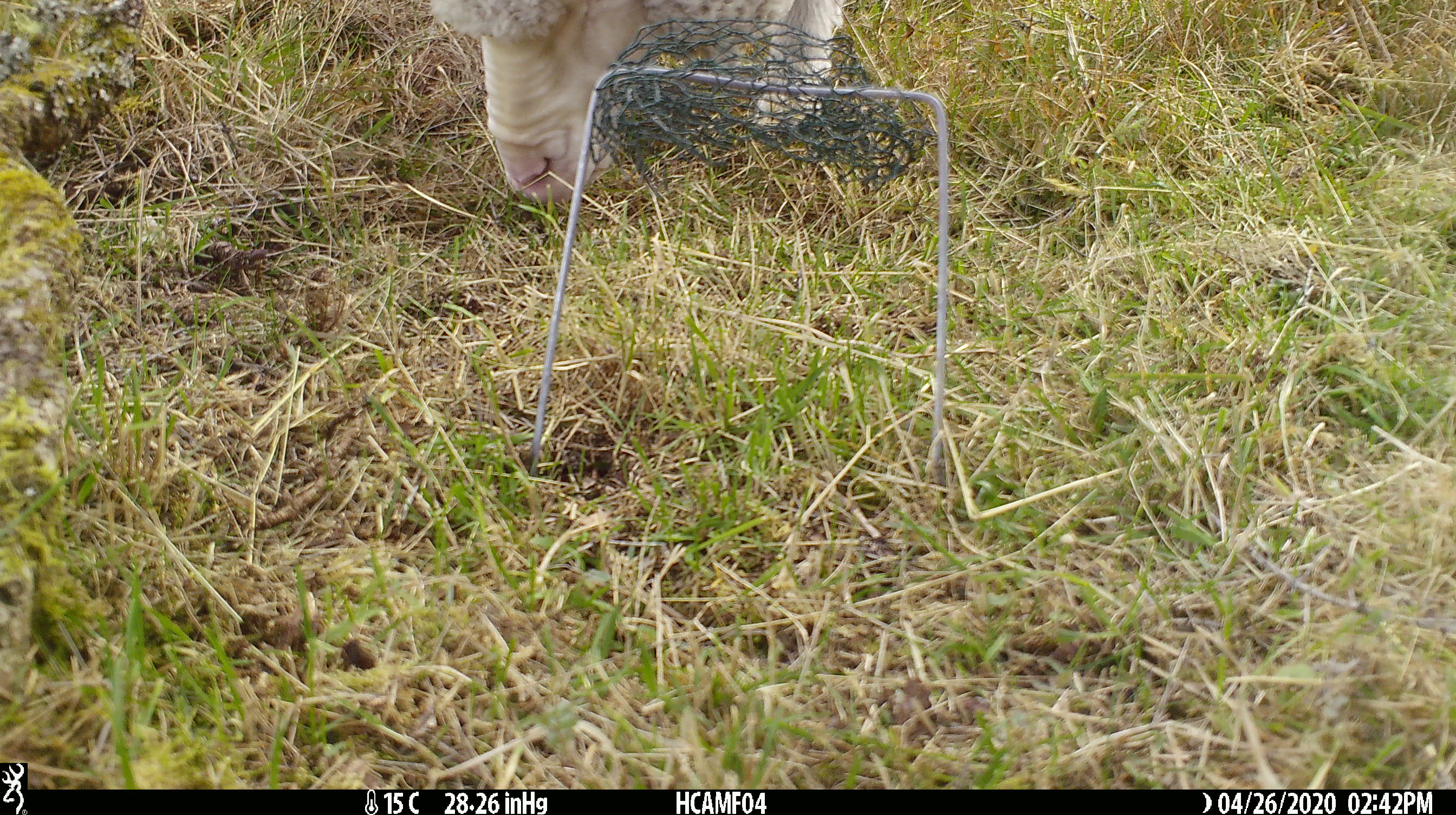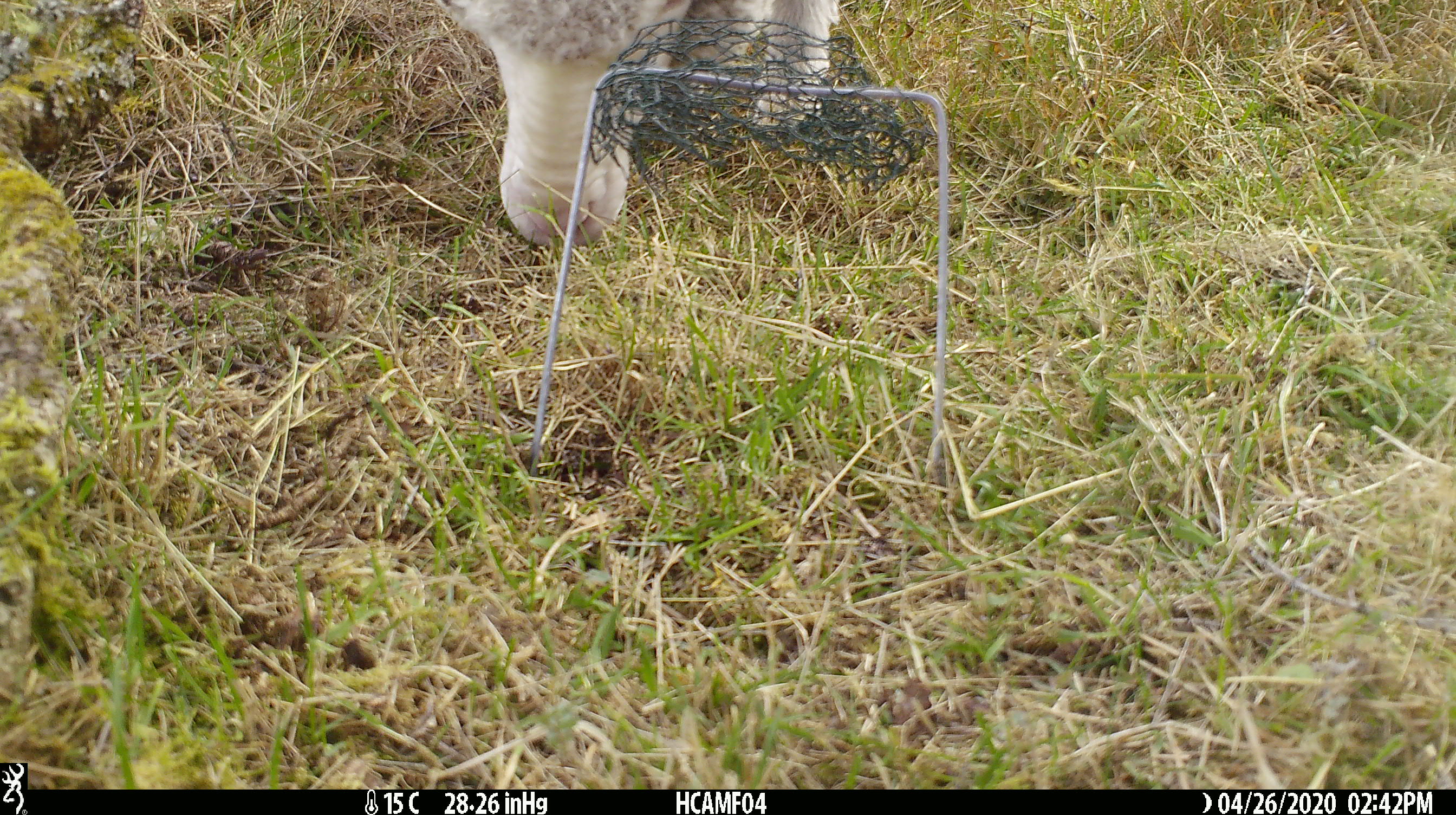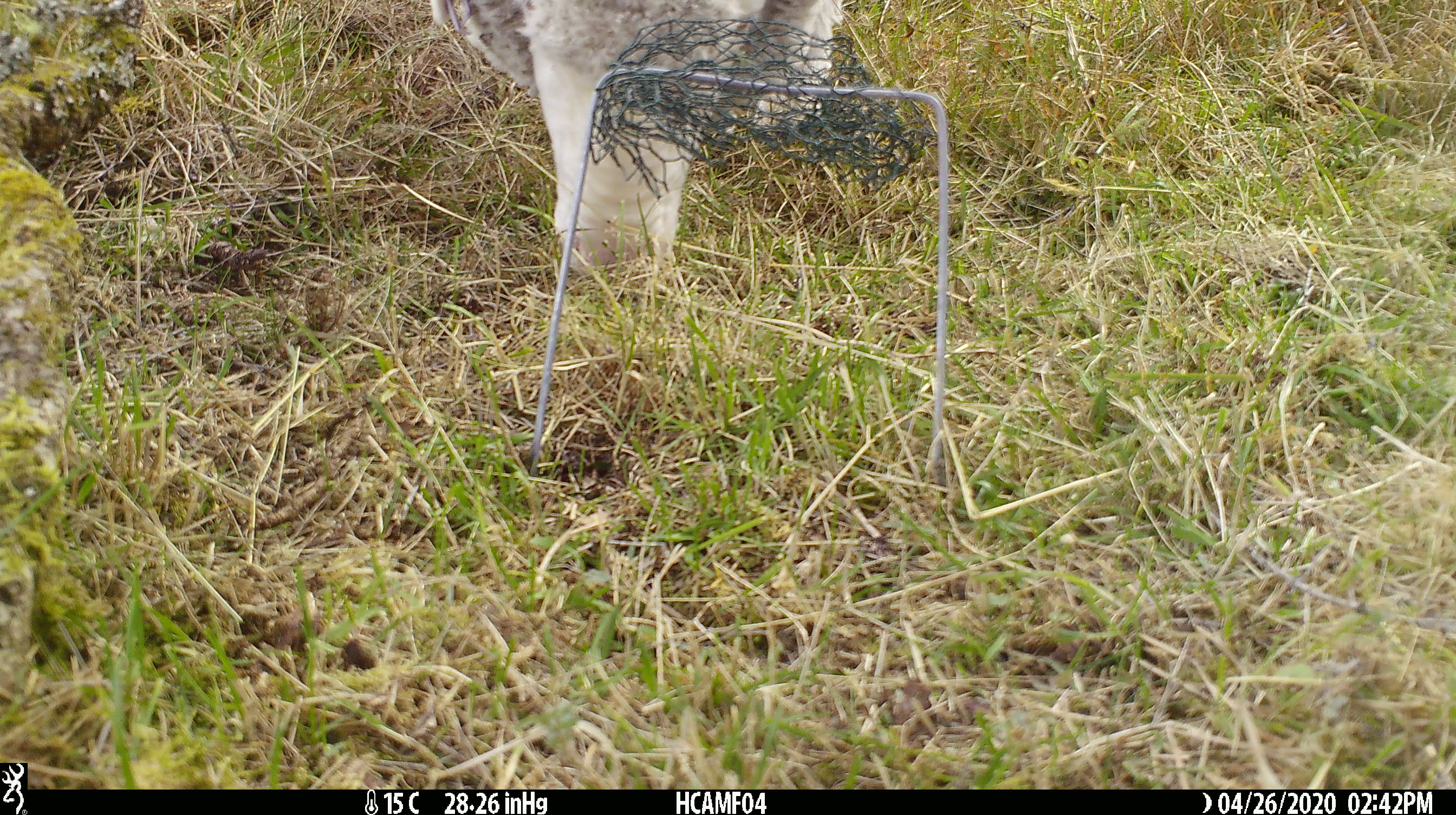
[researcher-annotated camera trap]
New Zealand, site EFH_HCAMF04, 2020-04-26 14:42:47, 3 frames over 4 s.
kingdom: Animalia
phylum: Chordata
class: Mammalia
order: Artiodactyla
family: Bovidae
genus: Ovis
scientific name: Ovis aries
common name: domestic sheep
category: sheep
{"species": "sheep (domestic sheep) (Ovis aries)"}